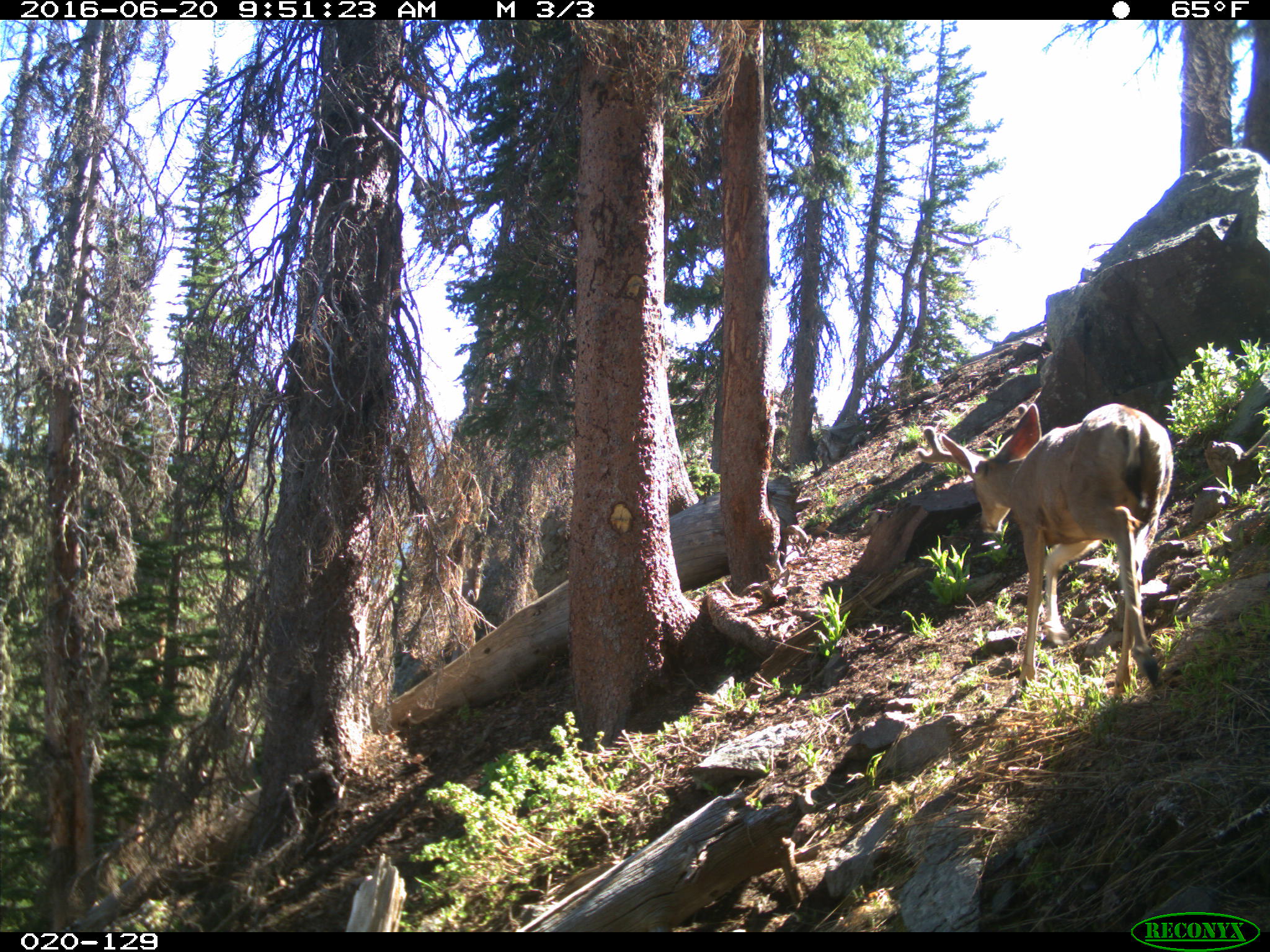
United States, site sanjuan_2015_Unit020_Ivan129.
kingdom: Animalia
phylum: Chordata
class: Mammalia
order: Artiodactyla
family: Cervidae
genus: Odocoileus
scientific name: Odocoileus hemionus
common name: mule deer